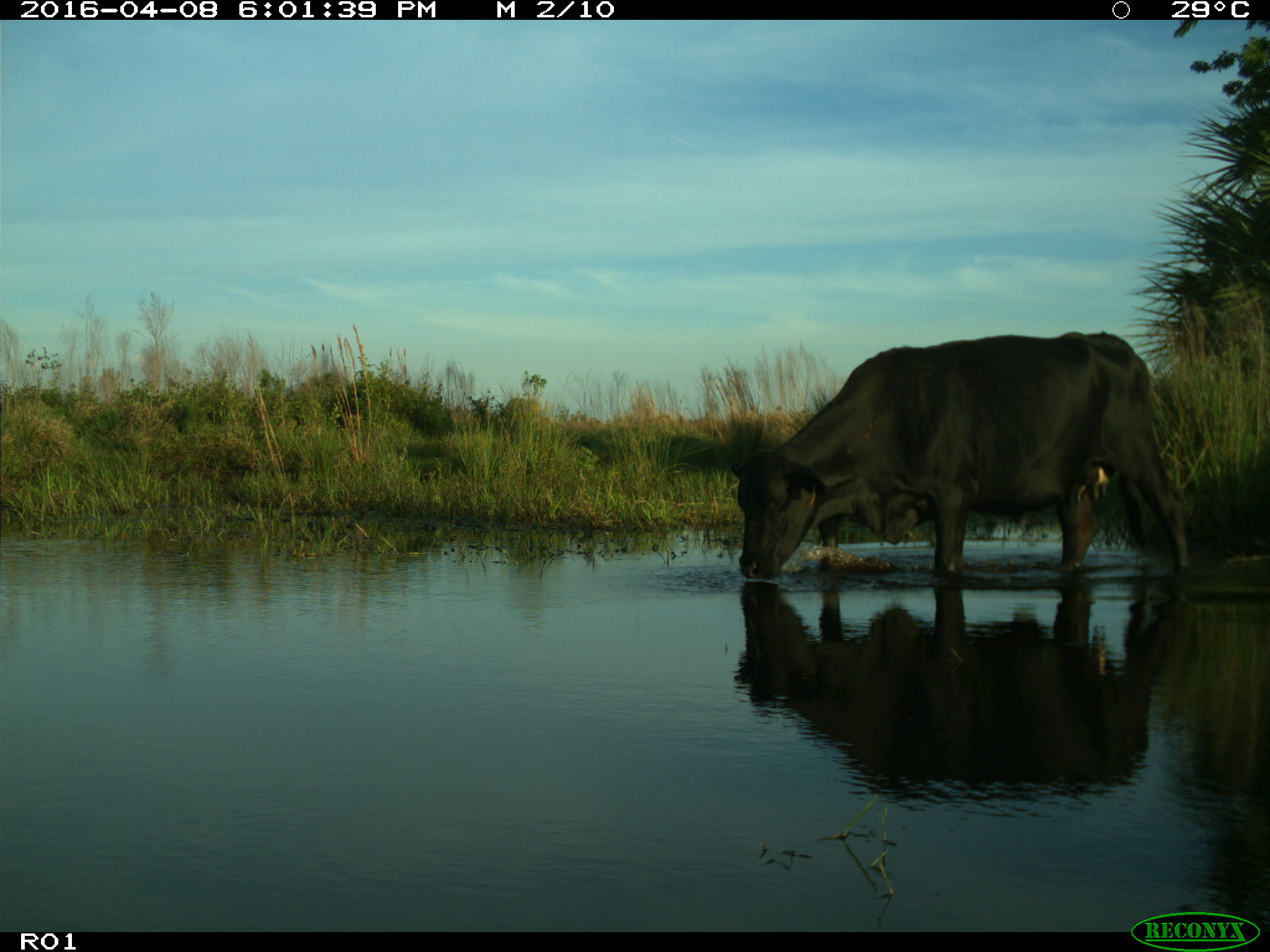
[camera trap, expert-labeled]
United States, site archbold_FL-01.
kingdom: Animalia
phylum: Chordata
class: Mammalia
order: Artiodactyla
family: Bovidae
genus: Bos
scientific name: Bos taurus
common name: domestic cow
Bos taurus (domestic cow).